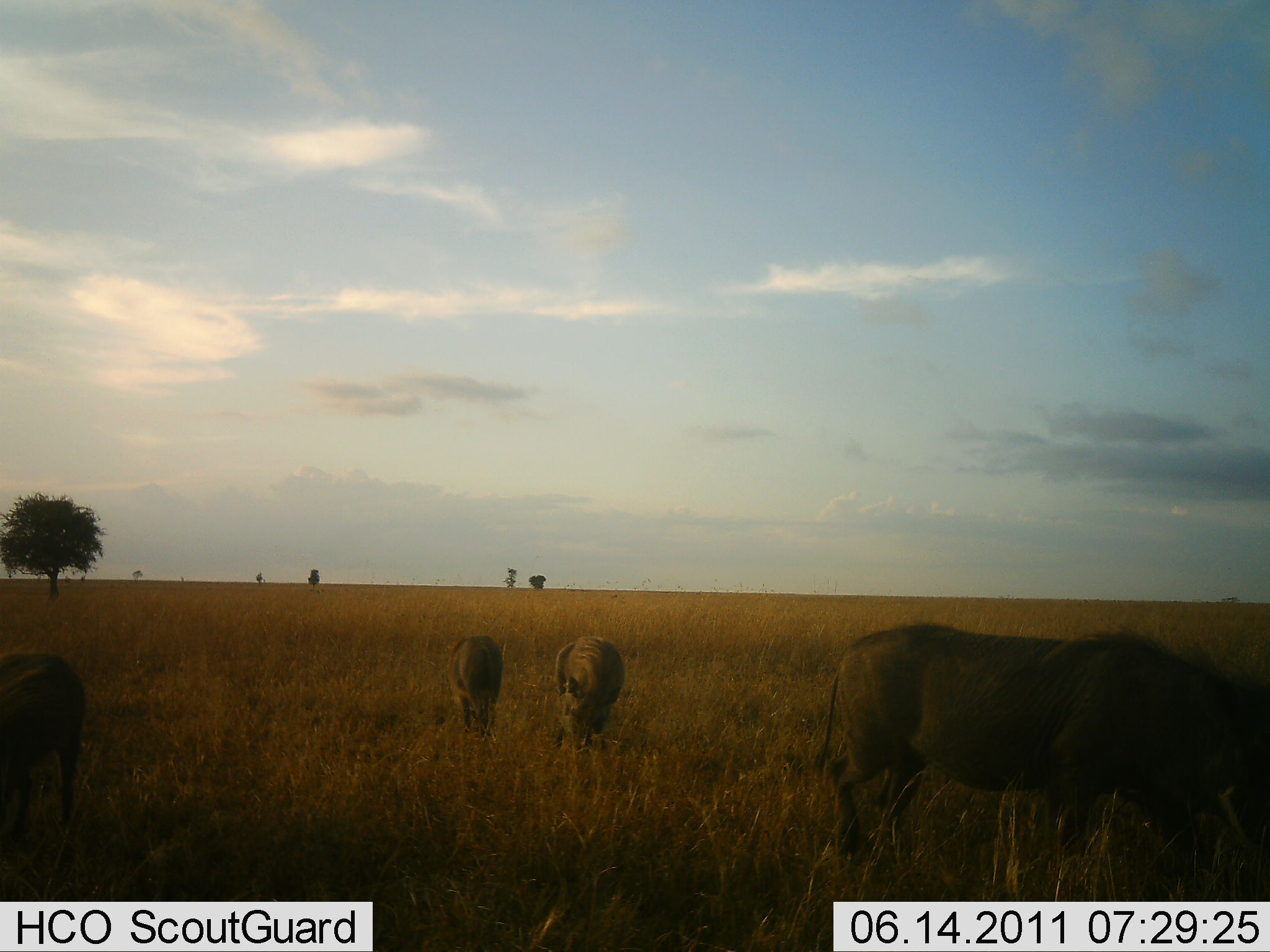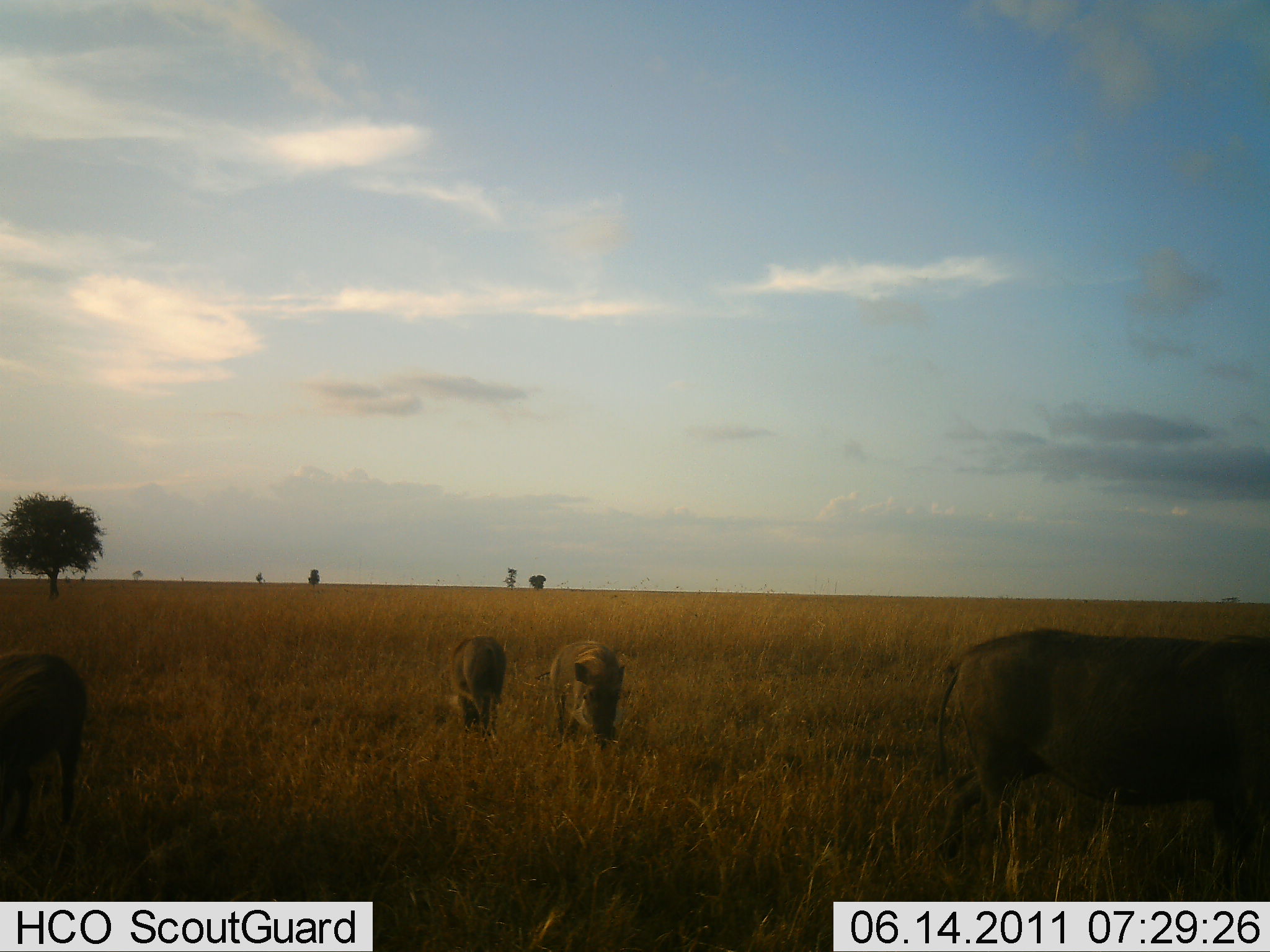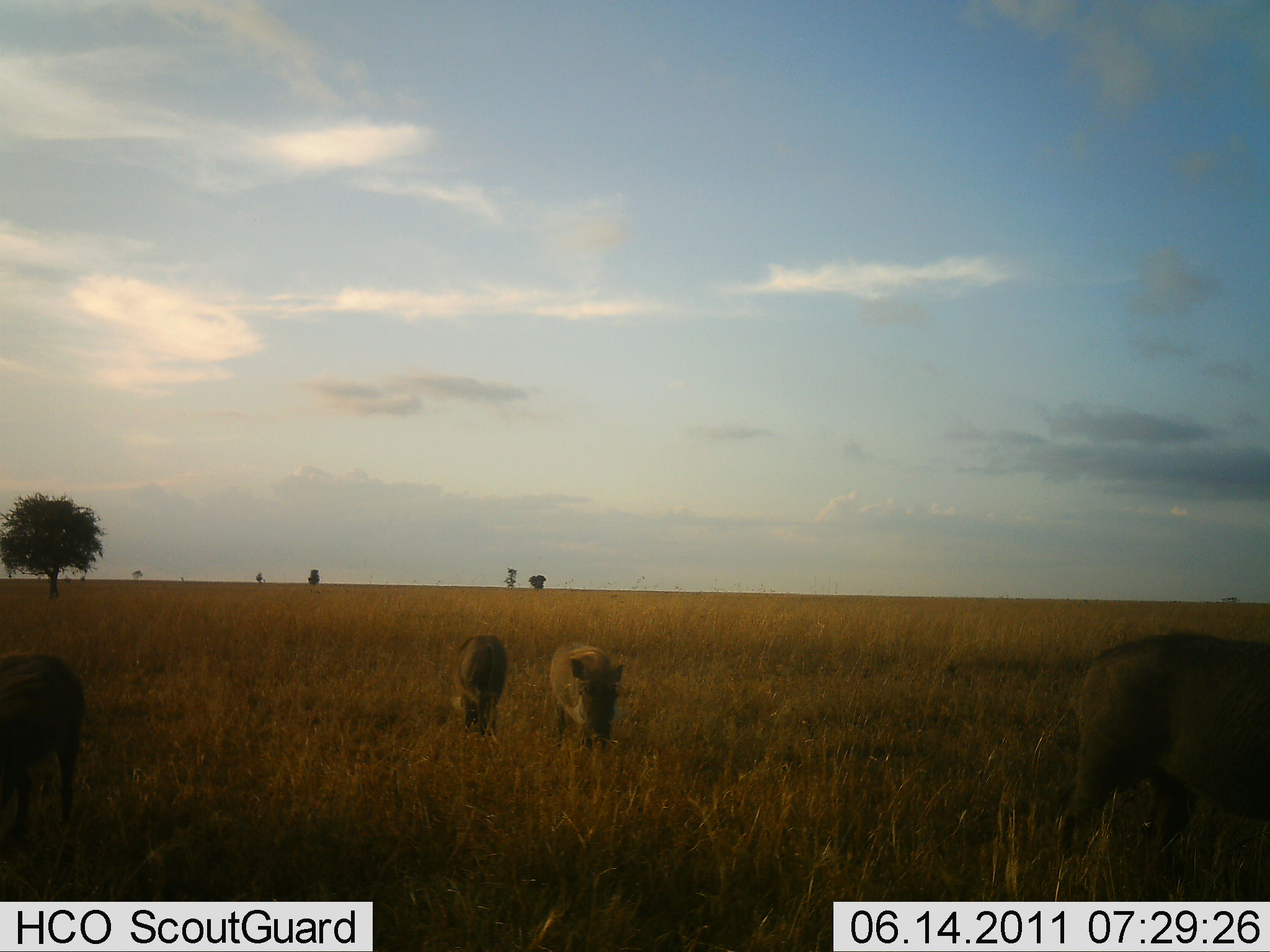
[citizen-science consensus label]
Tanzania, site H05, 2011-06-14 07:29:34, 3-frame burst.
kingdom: Animalia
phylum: Chordata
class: Mammalia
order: Artiodactyla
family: Suidae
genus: Phacochoerus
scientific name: Phacochoerus africanus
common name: warthog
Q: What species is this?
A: Warthog (Phacochoerus africanus).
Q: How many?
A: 4.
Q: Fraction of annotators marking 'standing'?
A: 20%.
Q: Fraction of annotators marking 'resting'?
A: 0%.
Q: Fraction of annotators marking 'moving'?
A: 47%.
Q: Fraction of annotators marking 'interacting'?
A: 0%.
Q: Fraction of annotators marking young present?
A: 27%.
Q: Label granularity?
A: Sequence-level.